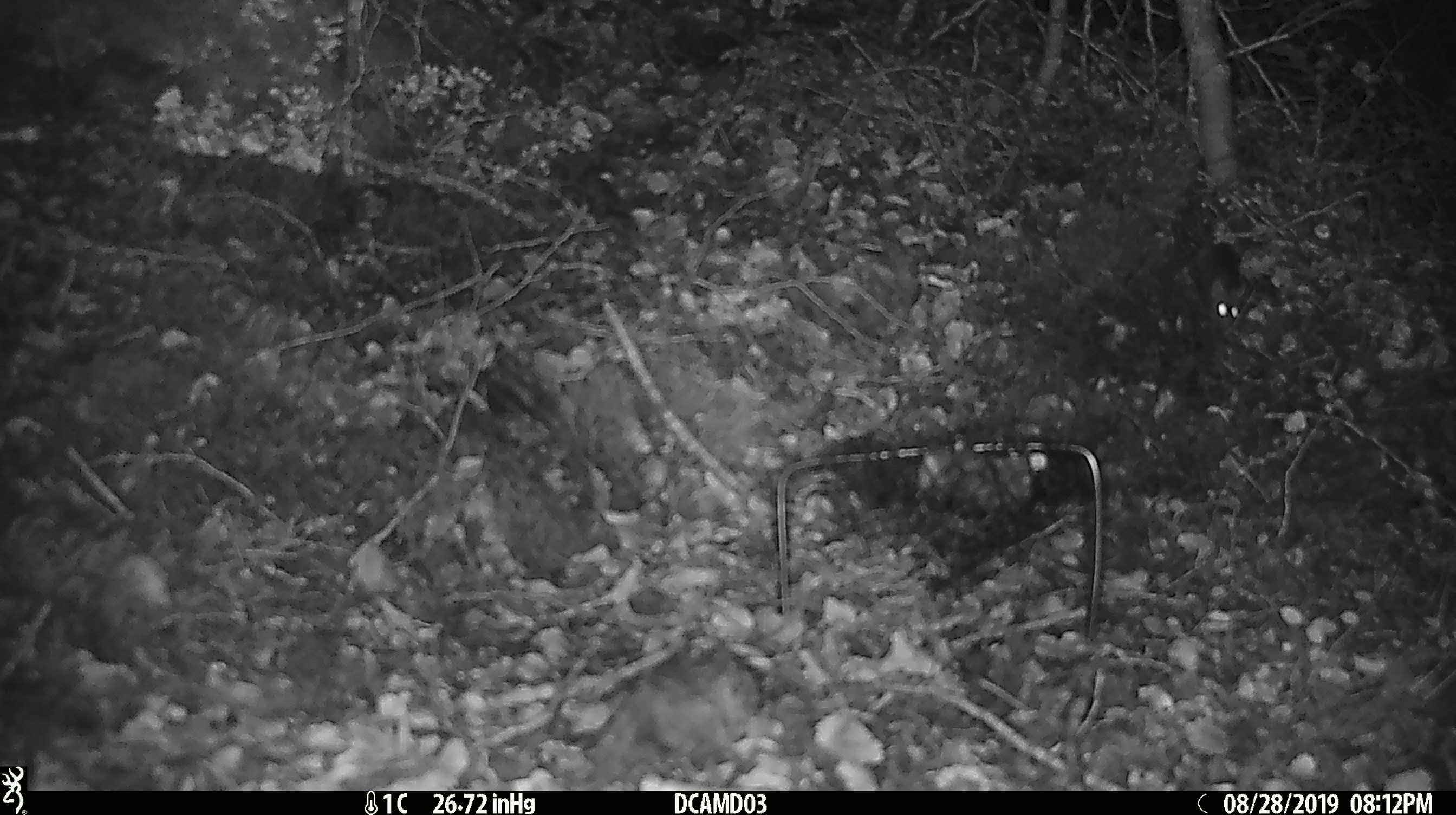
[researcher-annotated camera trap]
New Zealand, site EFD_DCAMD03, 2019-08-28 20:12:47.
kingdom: Animalia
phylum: Chordata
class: Mammalia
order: Rodentia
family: Muridae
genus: Mus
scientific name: Mus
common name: mouse